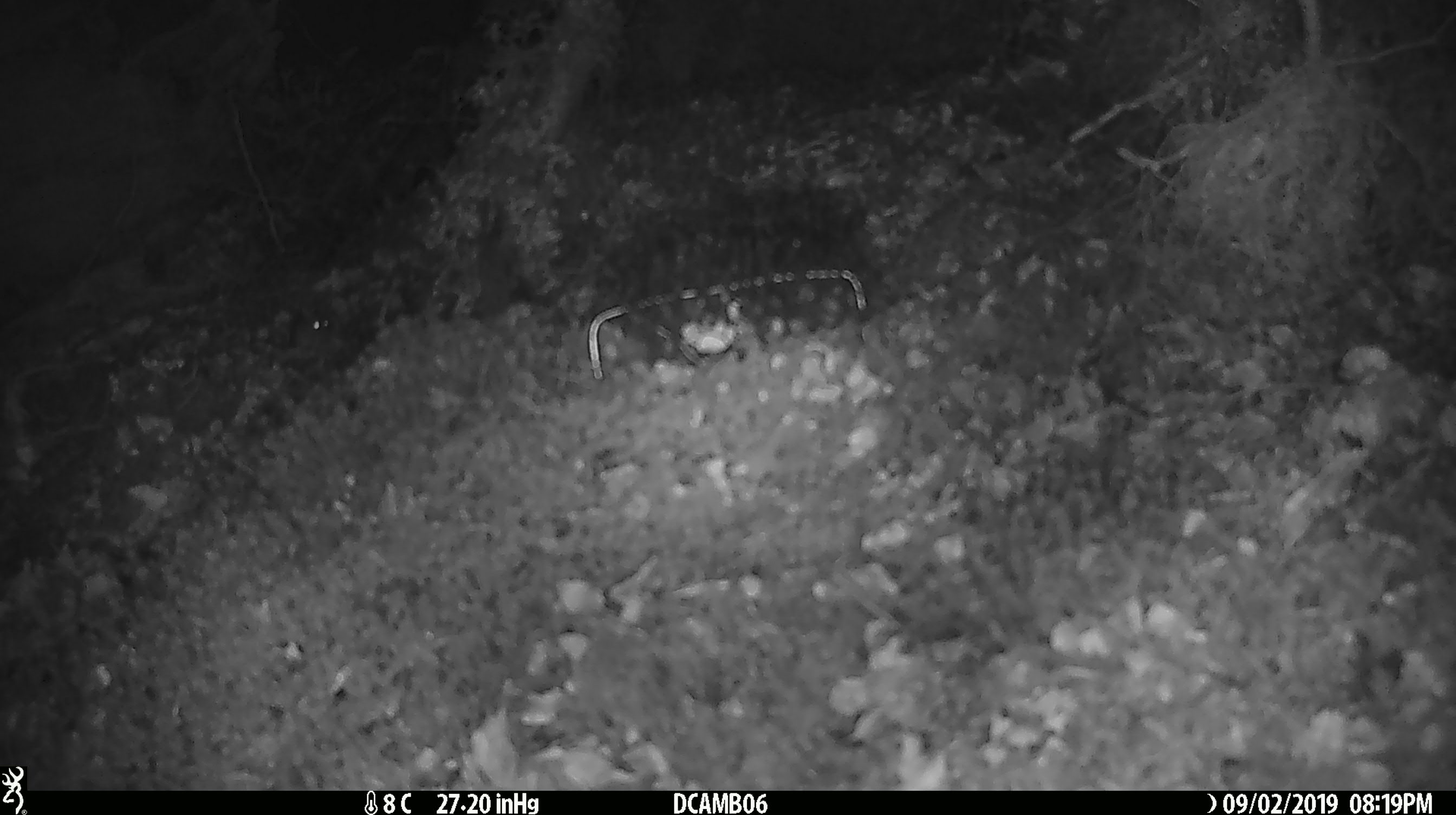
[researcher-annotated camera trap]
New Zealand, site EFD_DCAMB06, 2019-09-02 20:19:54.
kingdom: Animalia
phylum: Chordata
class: Mammalia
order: Rodentia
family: Muridae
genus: Mus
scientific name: Mus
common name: mouse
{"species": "mouse (Mus)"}